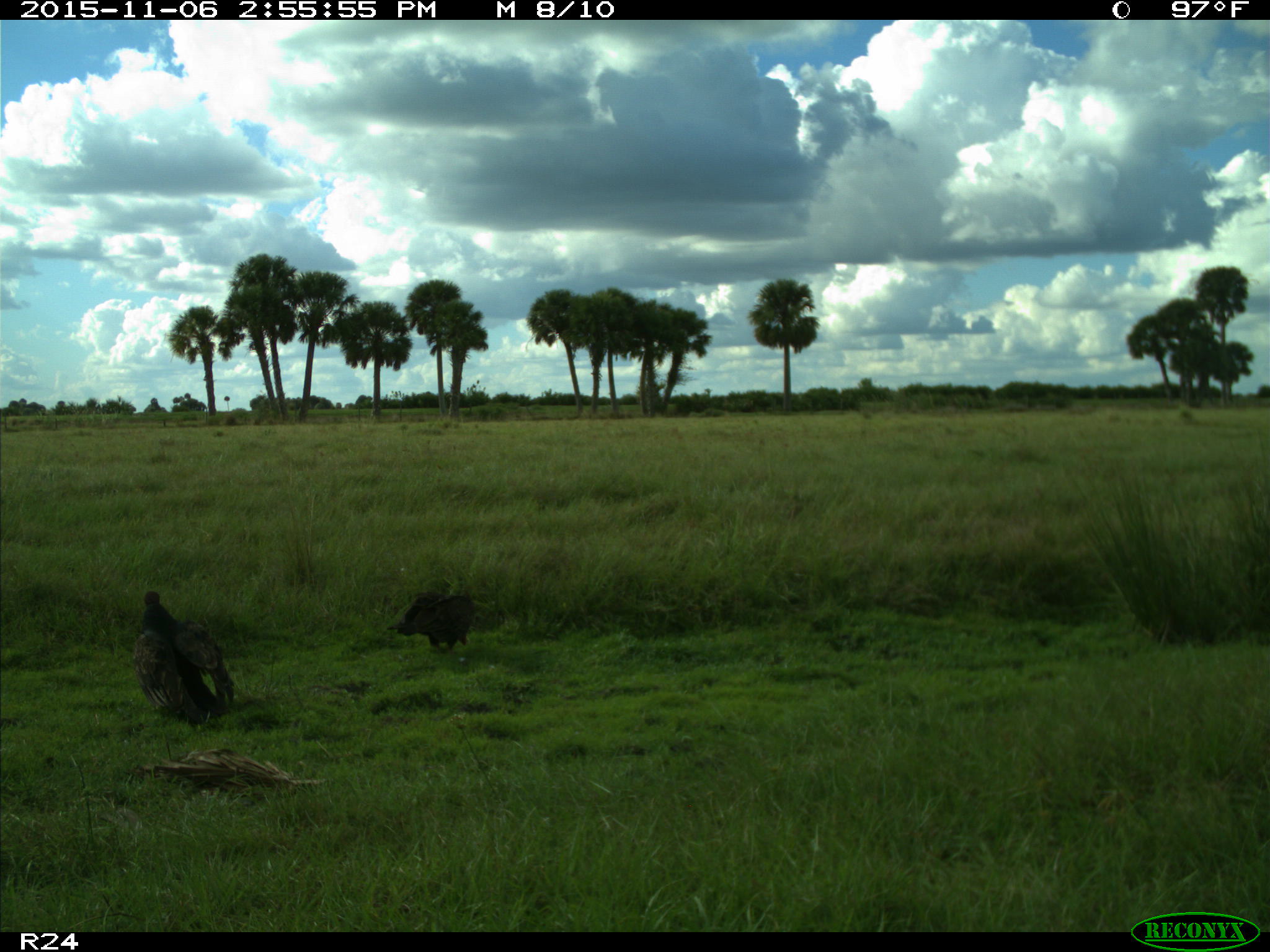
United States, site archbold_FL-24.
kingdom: Animalia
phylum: Chordata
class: Aves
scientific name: Aves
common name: birds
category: unidentified bird